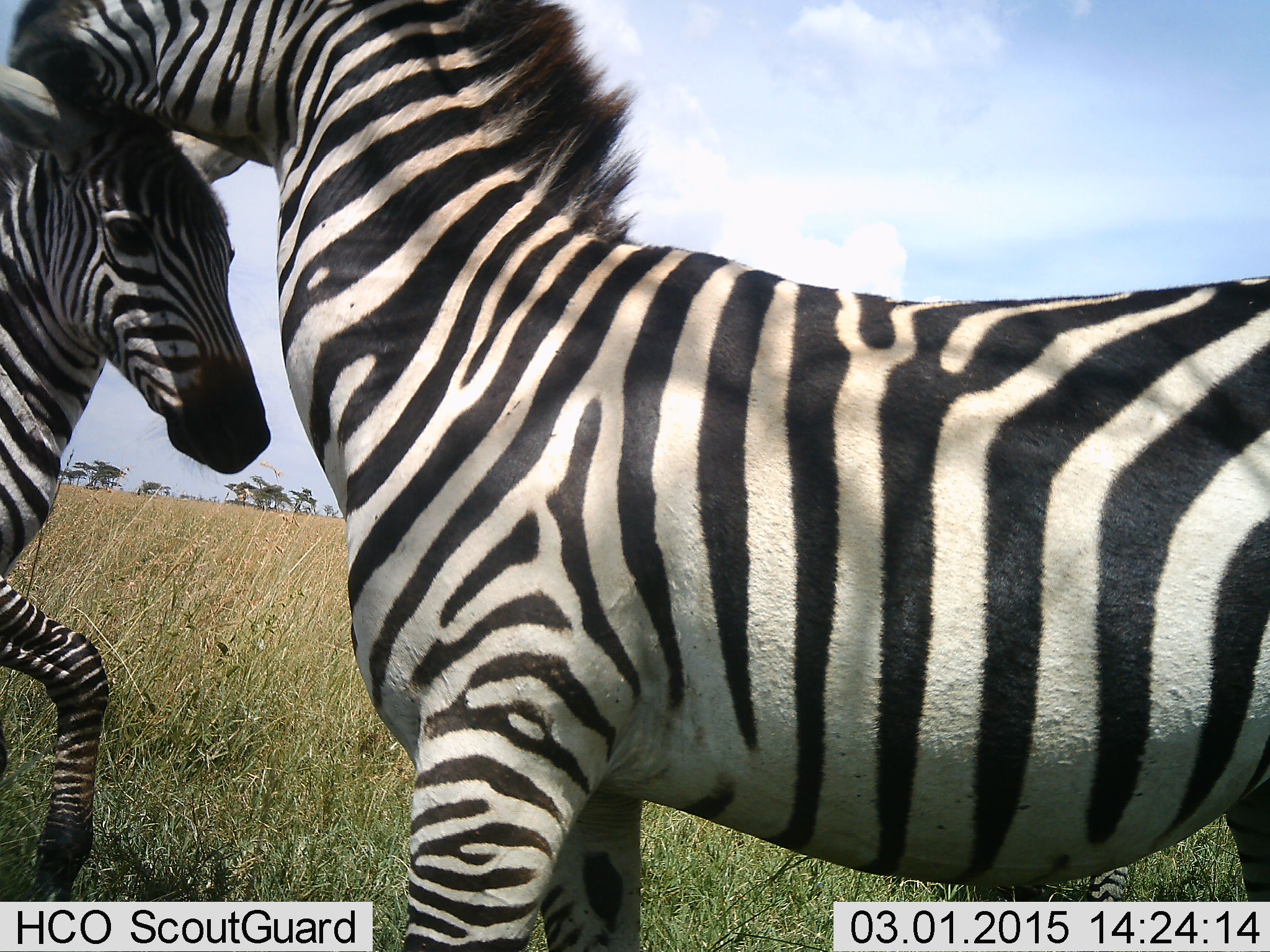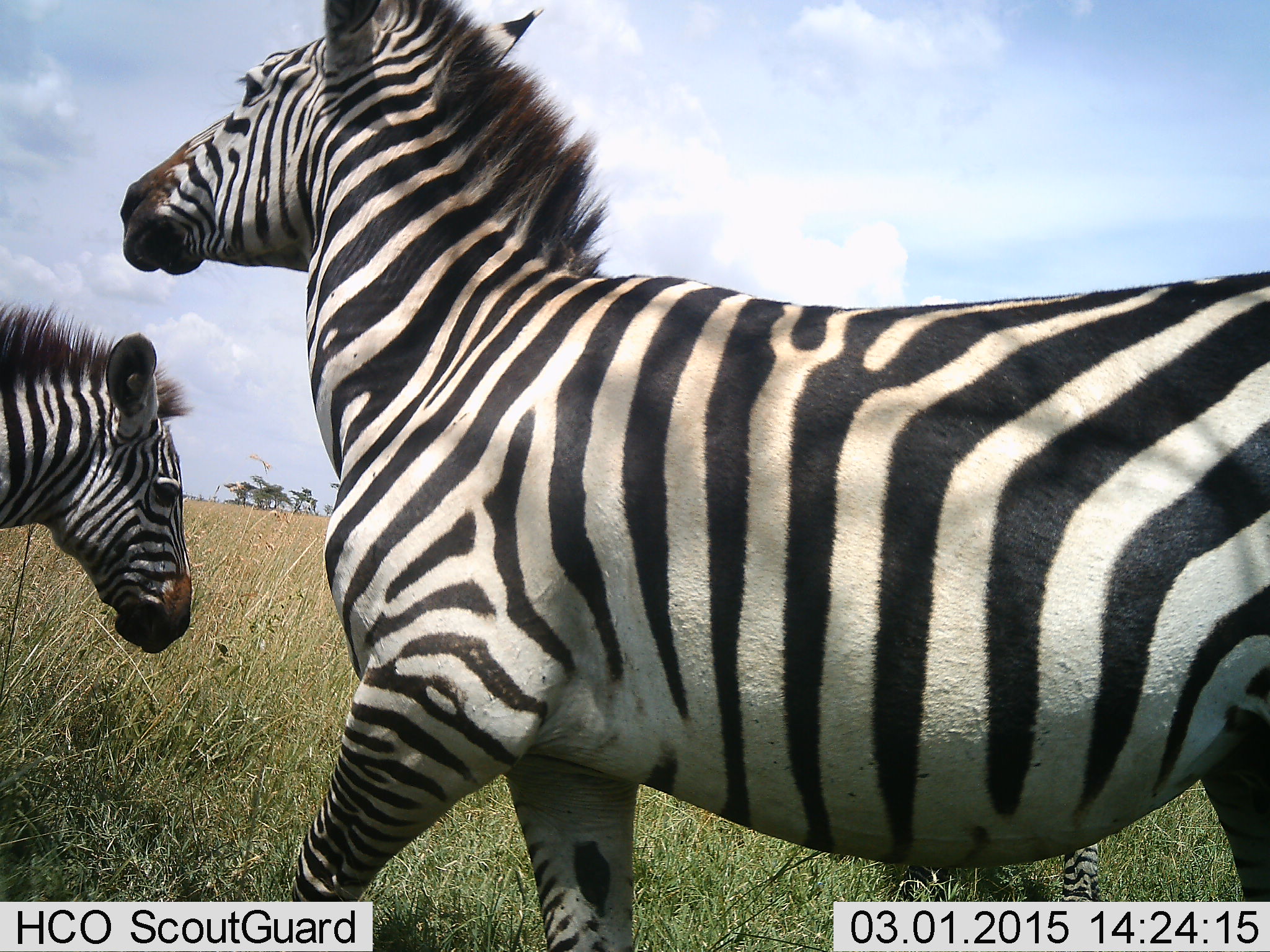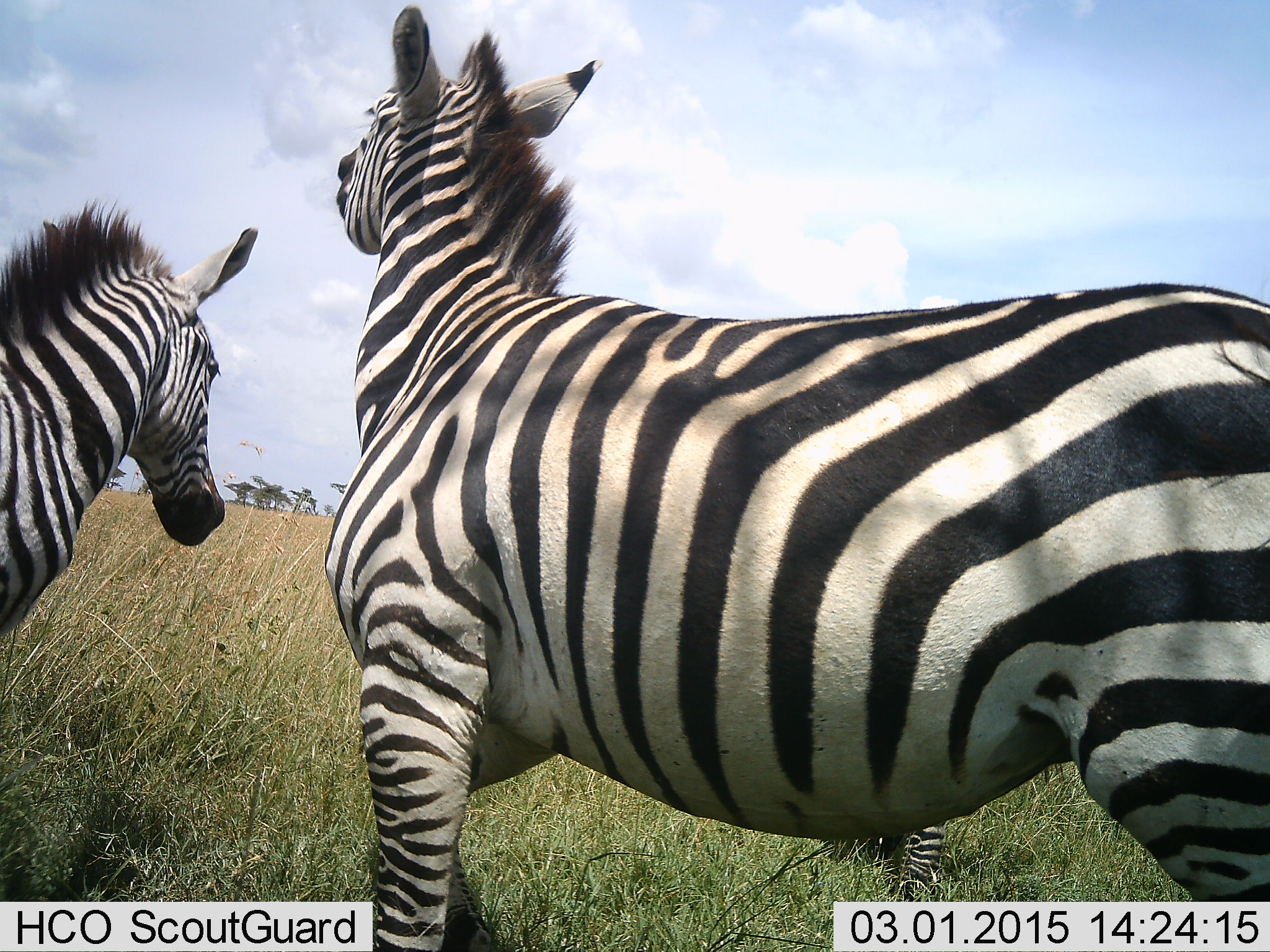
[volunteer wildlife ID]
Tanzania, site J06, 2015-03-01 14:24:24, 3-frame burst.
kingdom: Animalia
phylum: Chordata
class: Mammalia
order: Perissodactyla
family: Equidae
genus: Equus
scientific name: Equus quagga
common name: plains zebra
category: zebra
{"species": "zebra (plains zebra) (Equus quagga)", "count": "2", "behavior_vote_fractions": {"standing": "30%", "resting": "0%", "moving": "40%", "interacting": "60%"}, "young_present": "0%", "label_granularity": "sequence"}